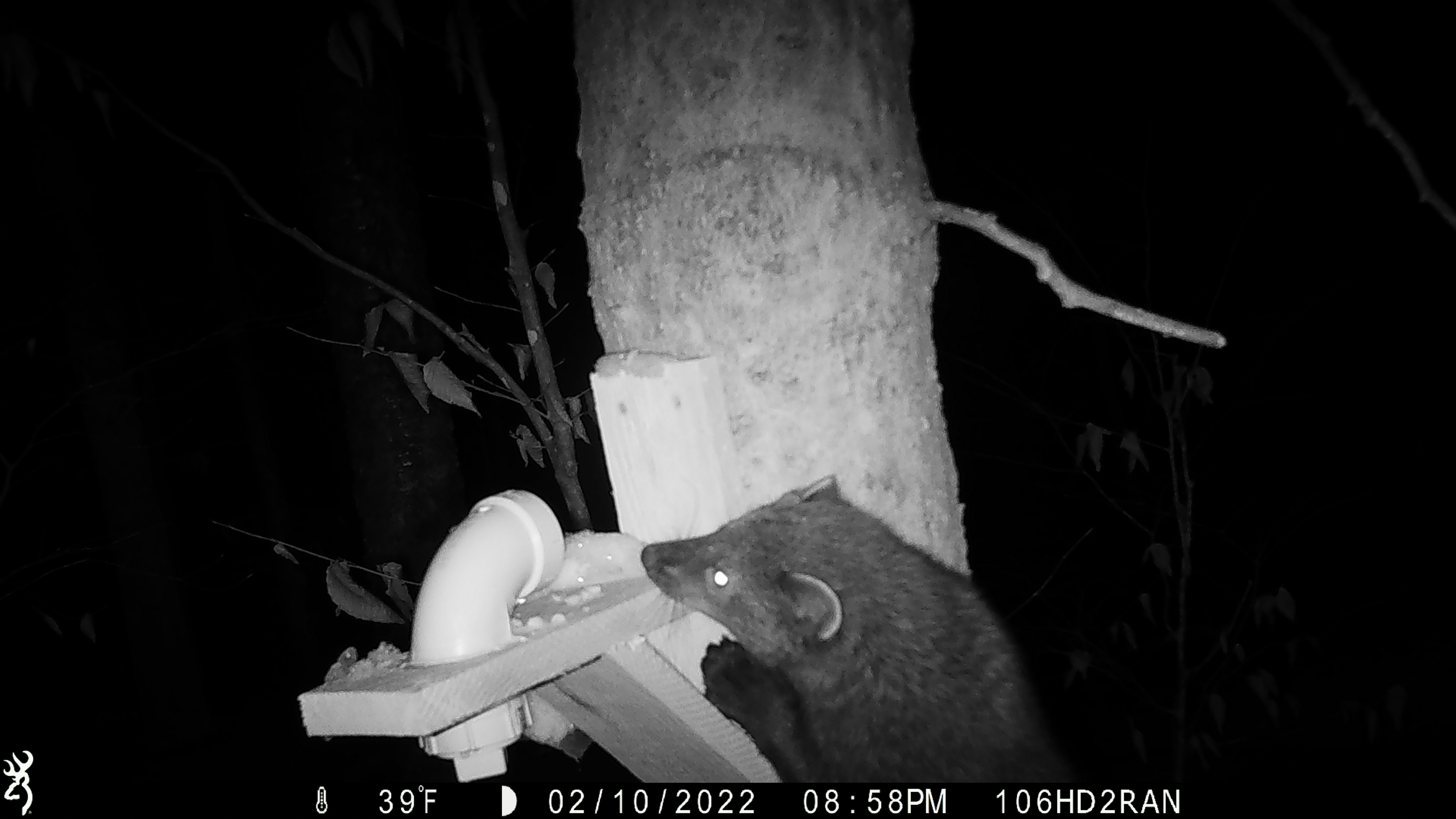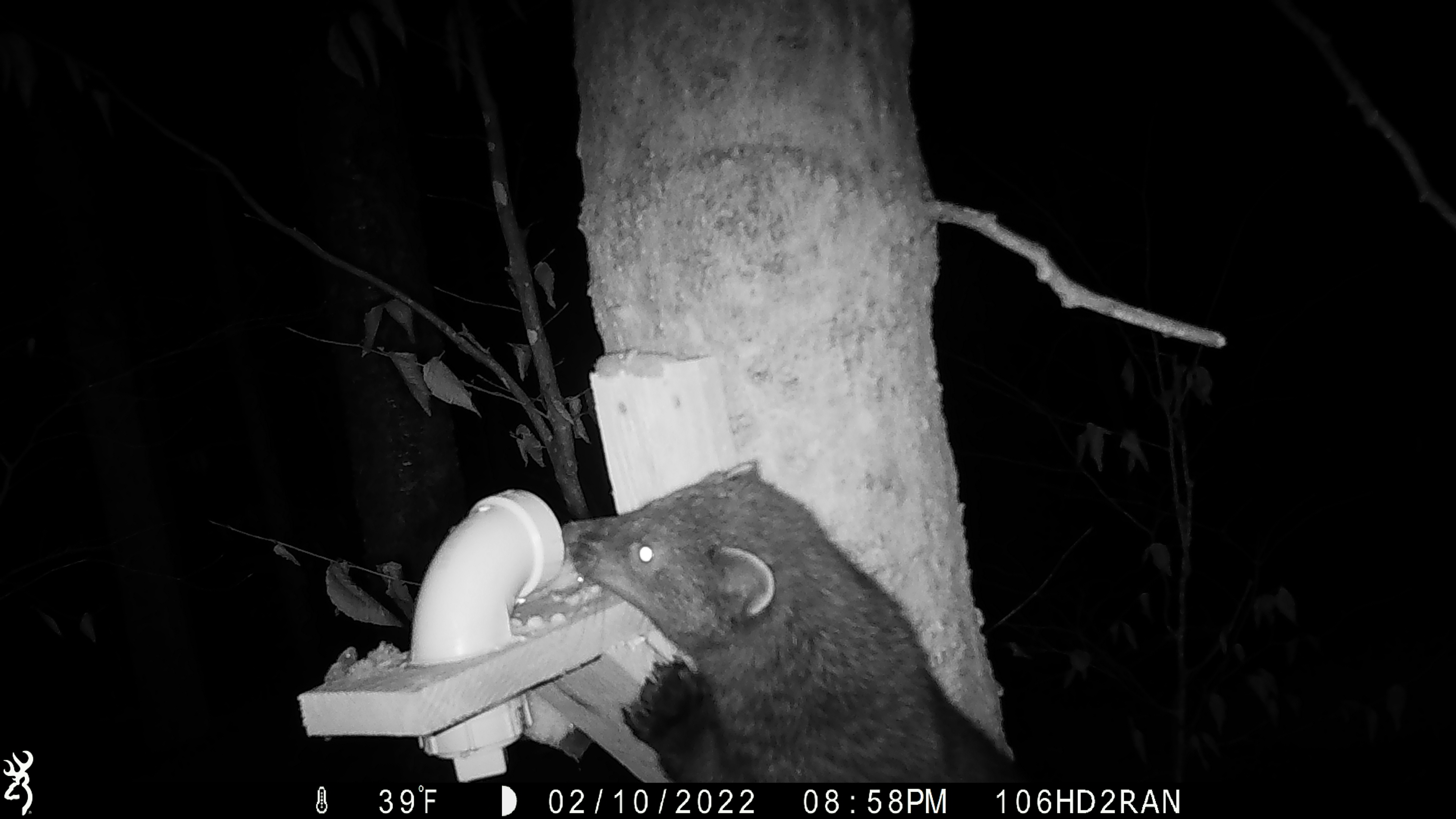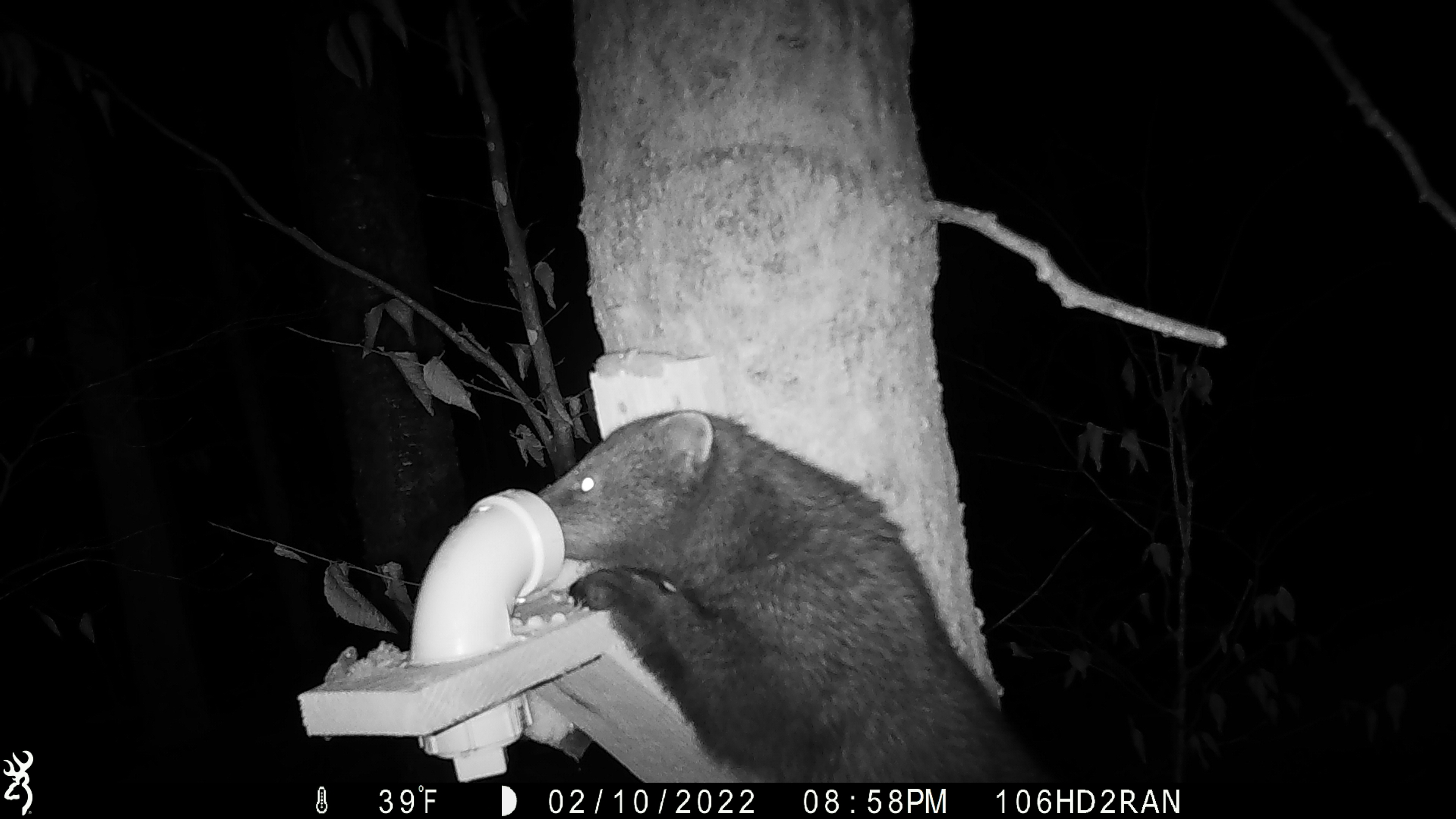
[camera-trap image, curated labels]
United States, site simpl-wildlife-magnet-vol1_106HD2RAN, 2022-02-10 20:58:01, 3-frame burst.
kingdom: Animalia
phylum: Chordata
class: Mammalia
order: Carnivora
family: Mustelidae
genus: Pekania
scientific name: Pekania pennanti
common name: fisher